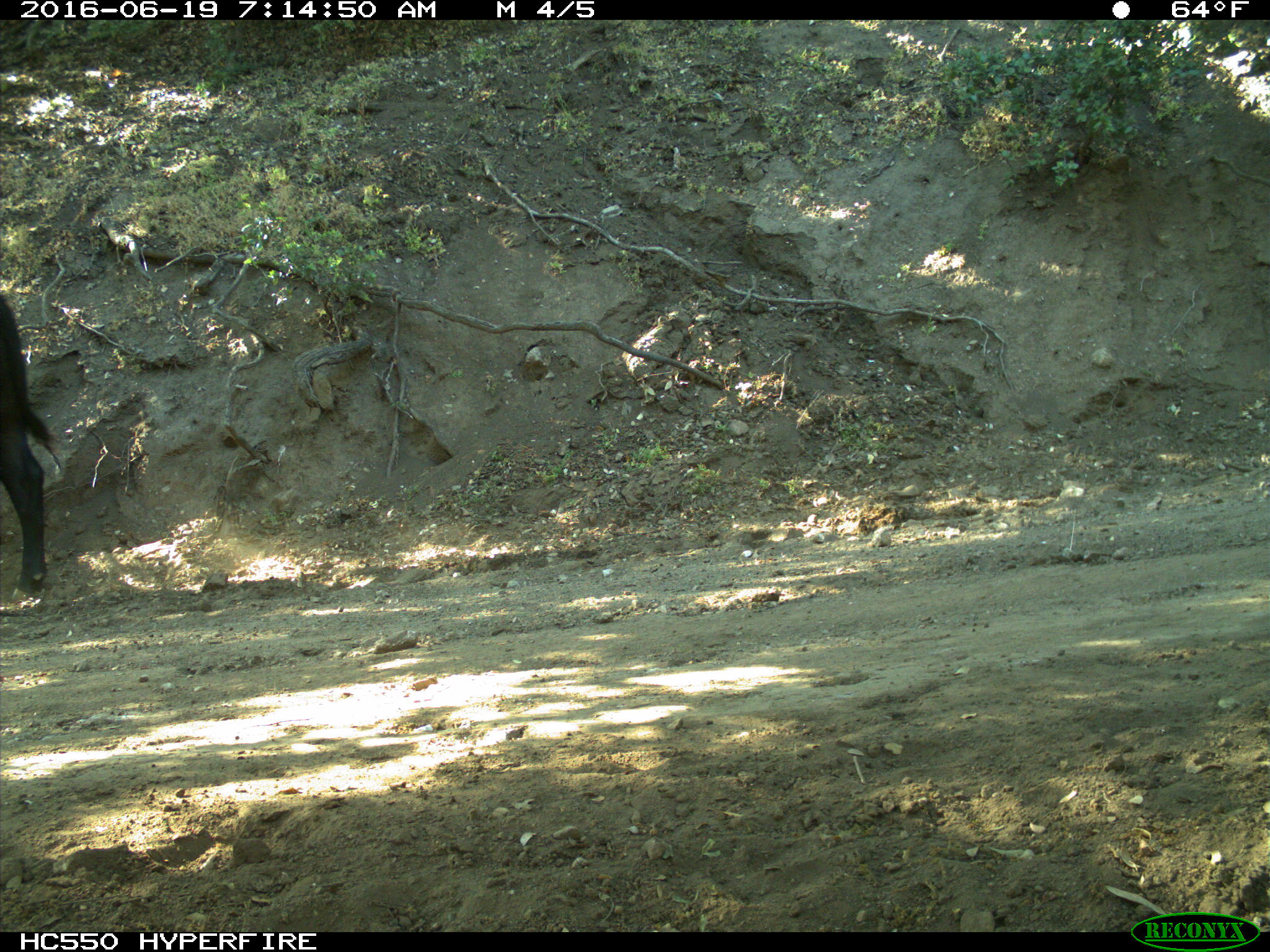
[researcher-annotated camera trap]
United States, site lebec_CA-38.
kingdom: Animalia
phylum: Chordata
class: Mammalia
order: Artiodactyla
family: Bovidae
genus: Bos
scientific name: Bos taurus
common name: domestic cow